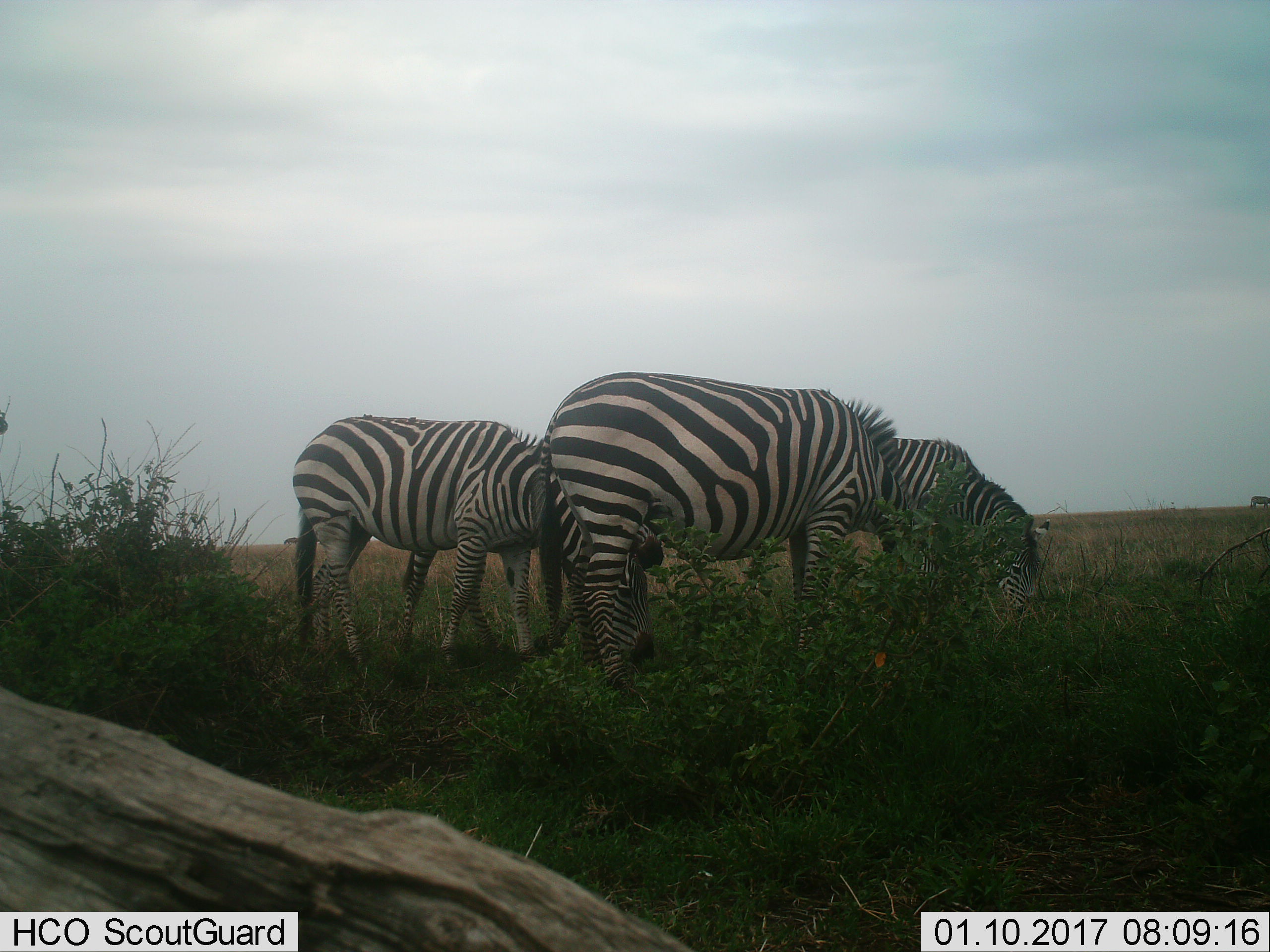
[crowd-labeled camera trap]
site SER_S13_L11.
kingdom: Animalia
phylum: Chordata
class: Mammalia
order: Perissodactyla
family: Equidae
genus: Equus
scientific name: Equus quagga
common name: plains zebra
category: zebraplains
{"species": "zebraplains (plains zebra) (Equus quagga)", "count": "3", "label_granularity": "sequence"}